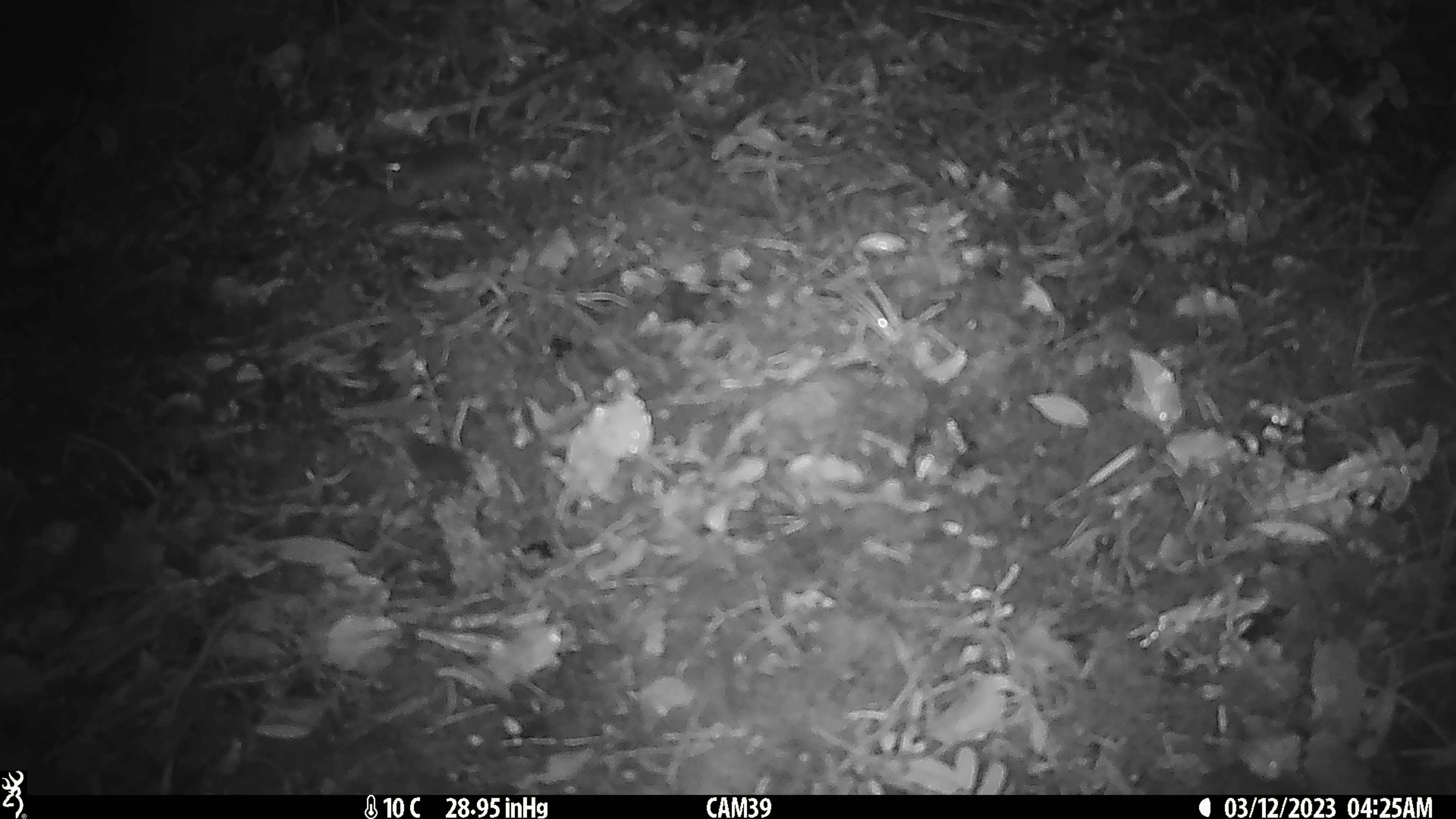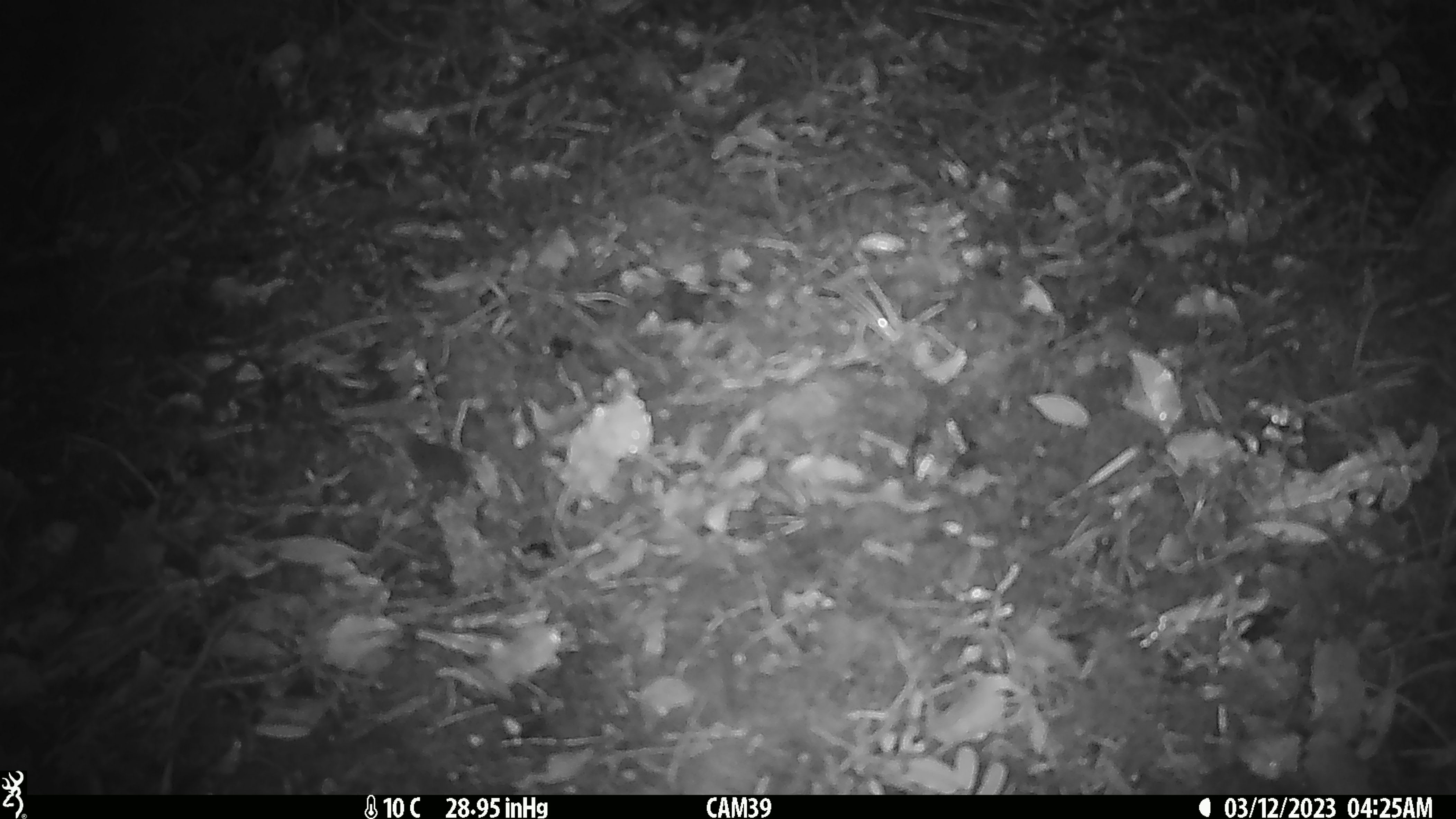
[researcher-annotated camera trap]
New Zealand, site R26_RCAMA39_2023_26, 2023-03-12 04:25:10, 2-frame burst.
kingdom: Animalia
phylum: Chordata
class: Mammalia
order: Rodentia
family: Muridae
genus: Mus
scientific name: Mus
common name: mouse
Mouse (Mus).